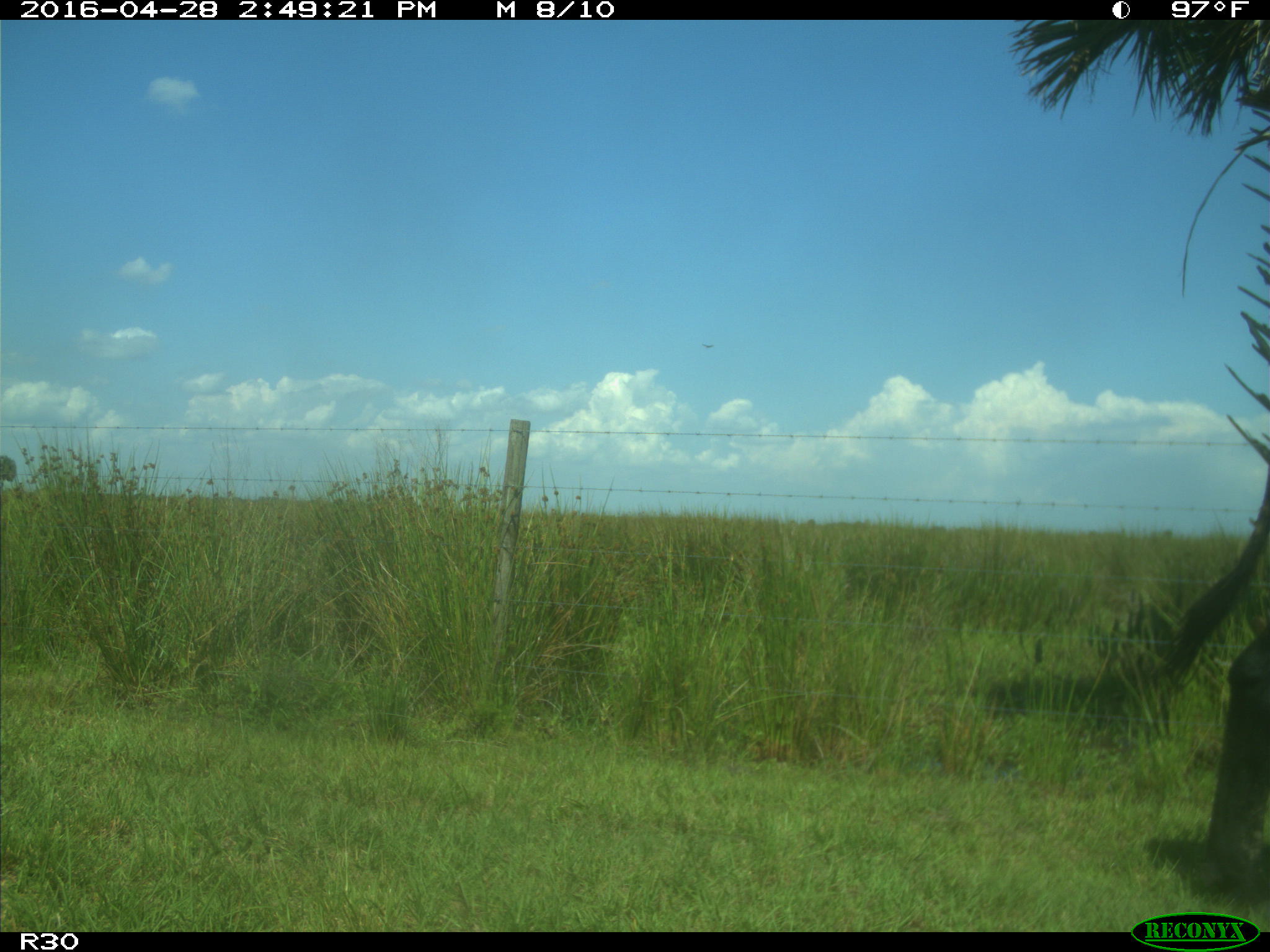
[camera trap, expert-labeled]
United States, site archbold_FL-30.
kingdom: Animalia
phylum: Chordata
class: Mammalia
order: Artiodactyla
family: Bovidae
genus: Bos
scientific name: Bos taurus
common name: domestic cow